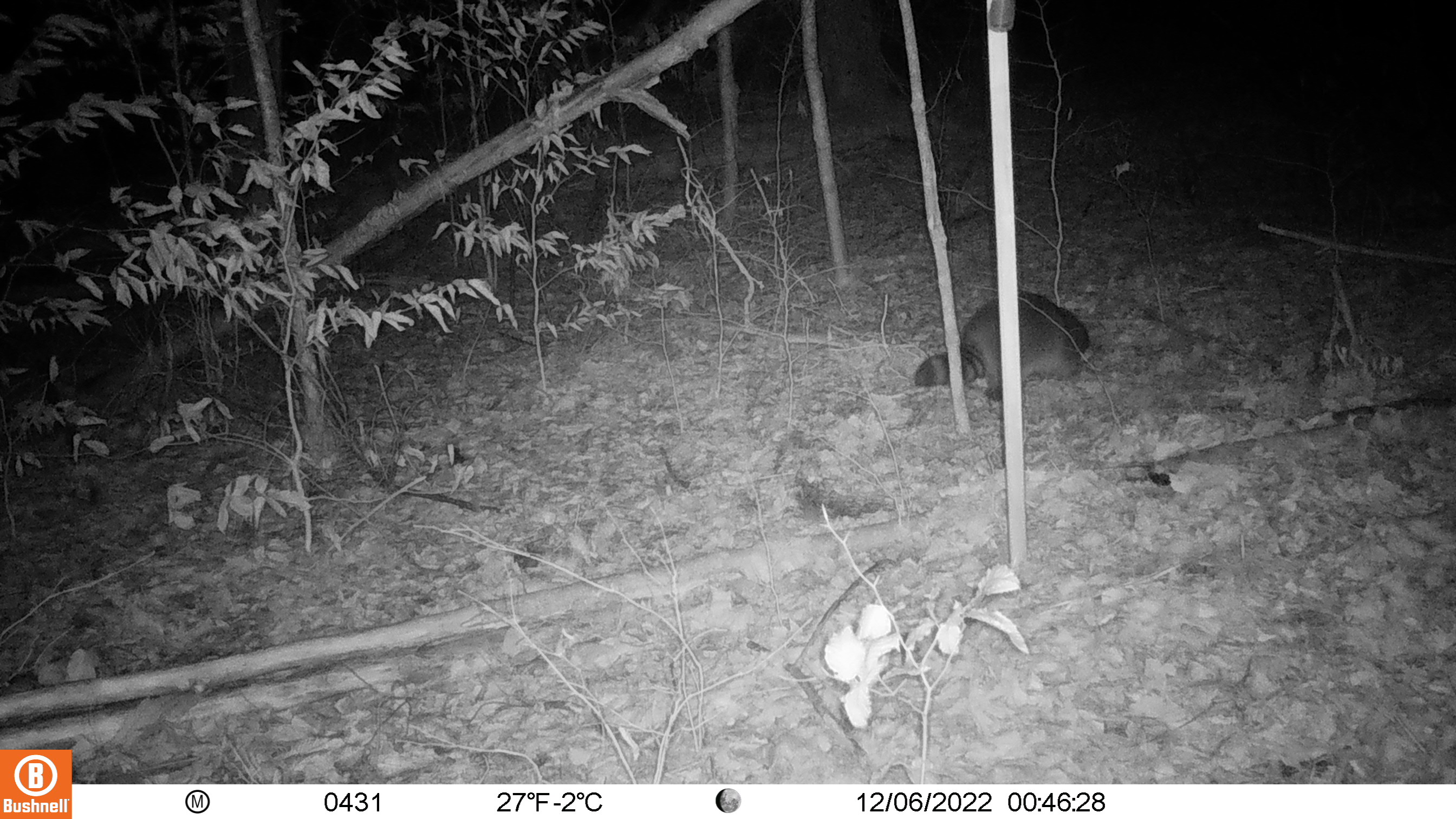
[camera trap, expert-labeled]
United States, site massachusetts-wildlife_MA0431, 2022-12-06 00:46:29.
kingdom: Animalia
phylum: Chordata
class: Mammalia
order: Carnivora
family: Procyonidae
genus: Procyon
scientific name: Procyon lotor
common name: raccoon